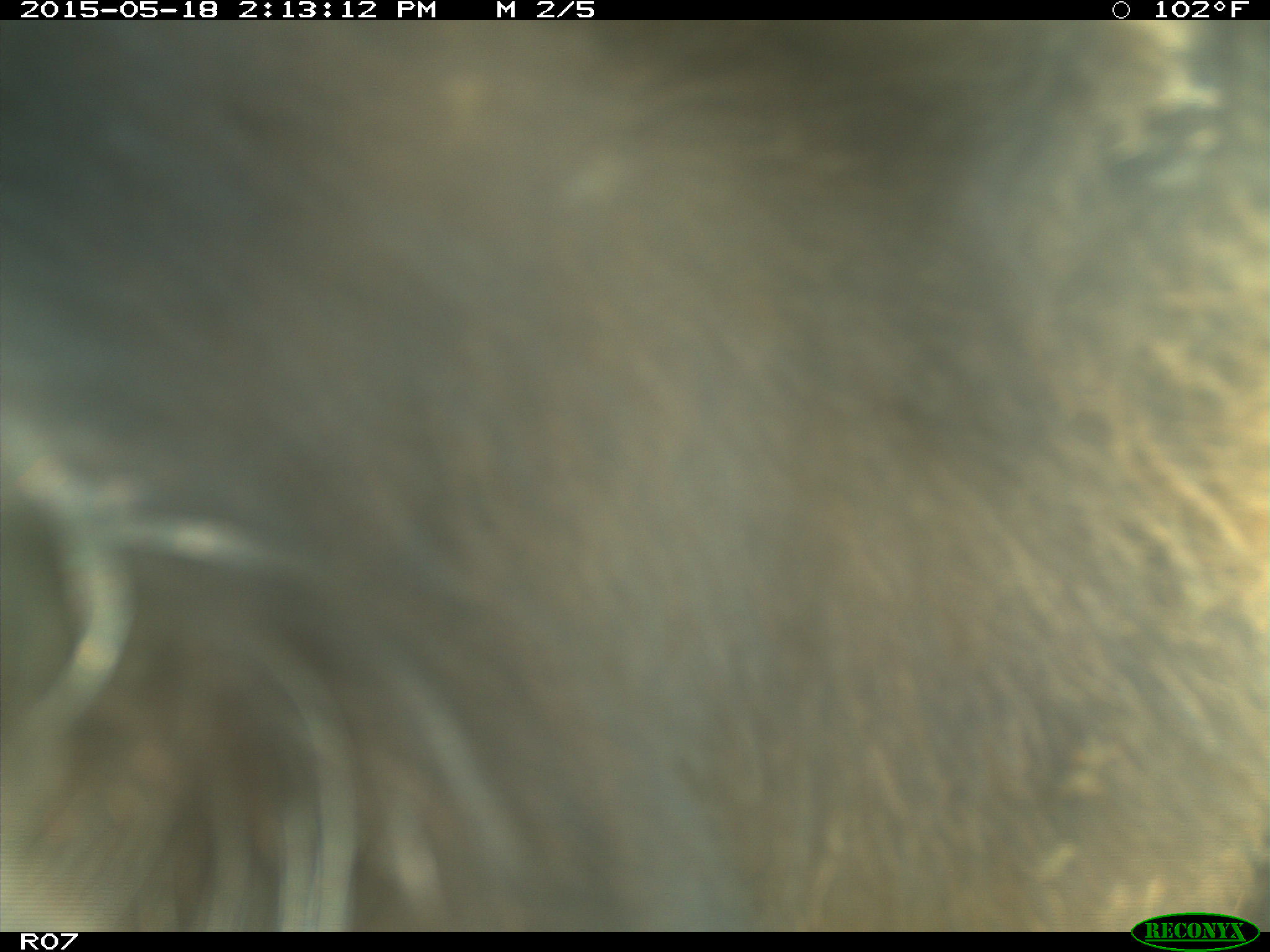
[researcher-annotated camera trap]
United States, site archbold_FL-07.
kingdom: Animalia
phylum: Chordata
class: Mammalia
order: Artiodactyla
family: Bovidae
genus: Bos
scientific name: Bos taurus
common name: domestic cow